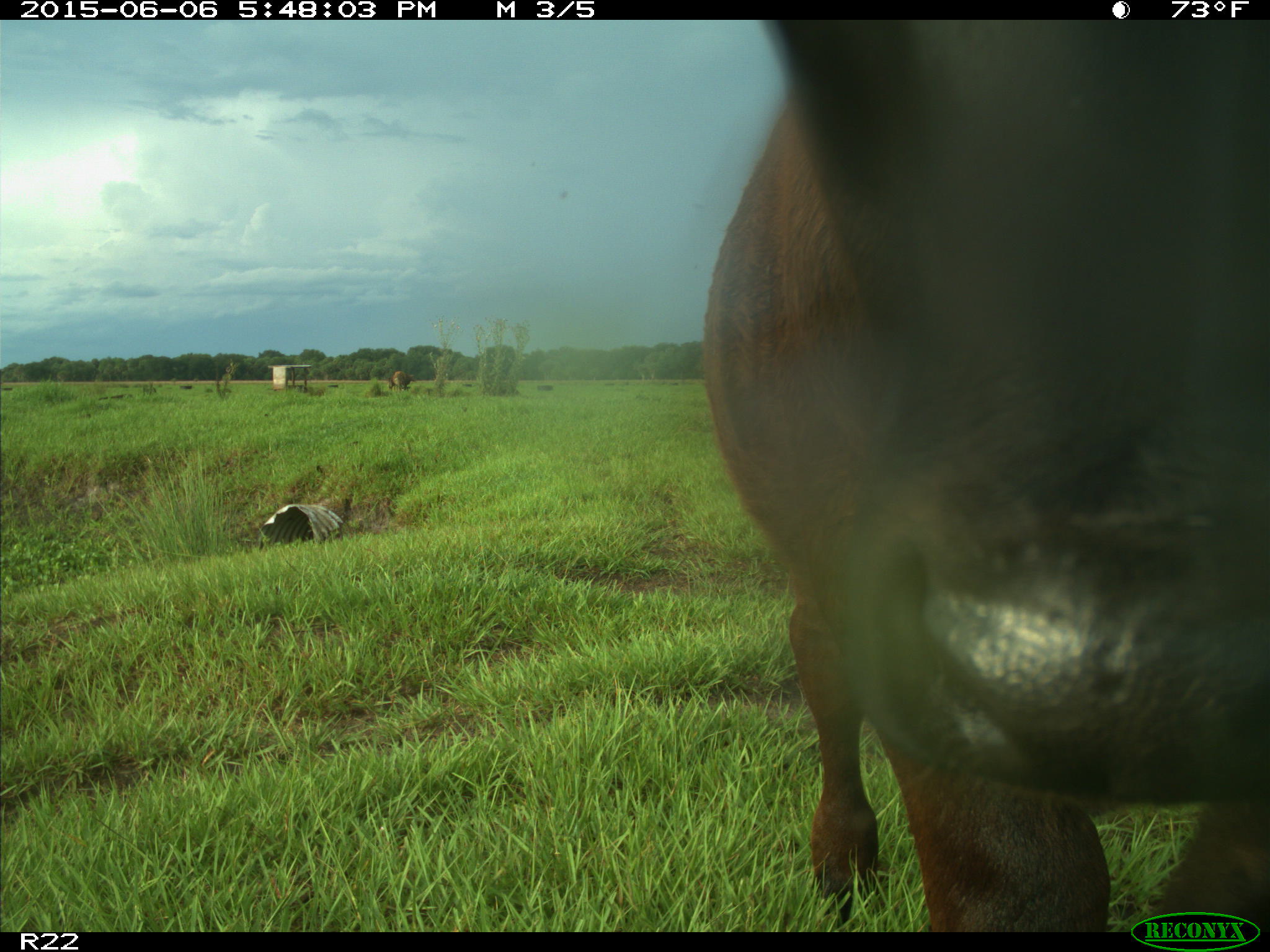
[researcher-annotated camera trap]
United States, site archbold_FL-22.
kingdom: Animalia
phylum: Chordata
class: Mammalia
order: Artiodactyla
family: Bovidae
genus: Bos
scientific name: Bos taurus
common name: domestic cow